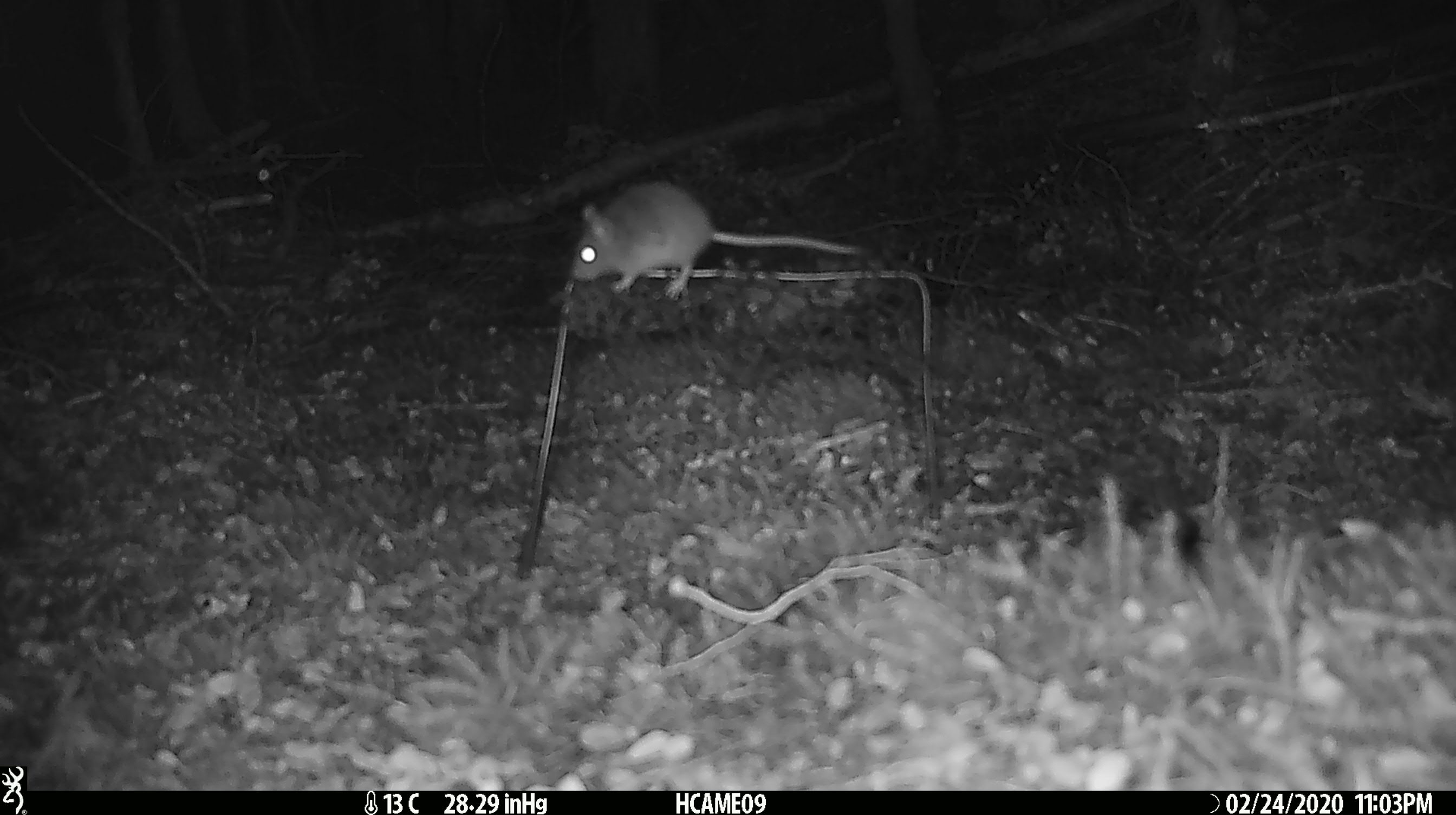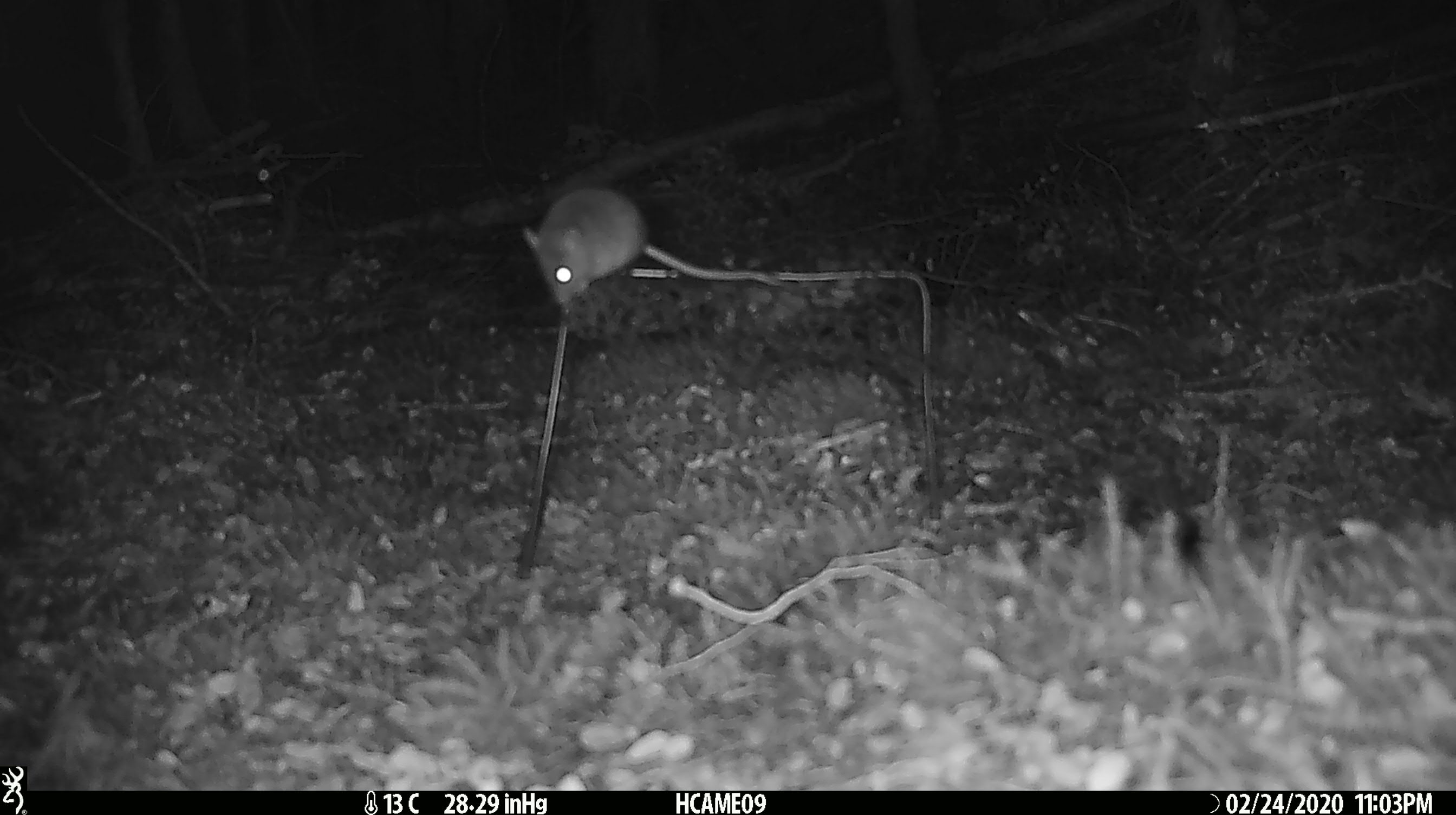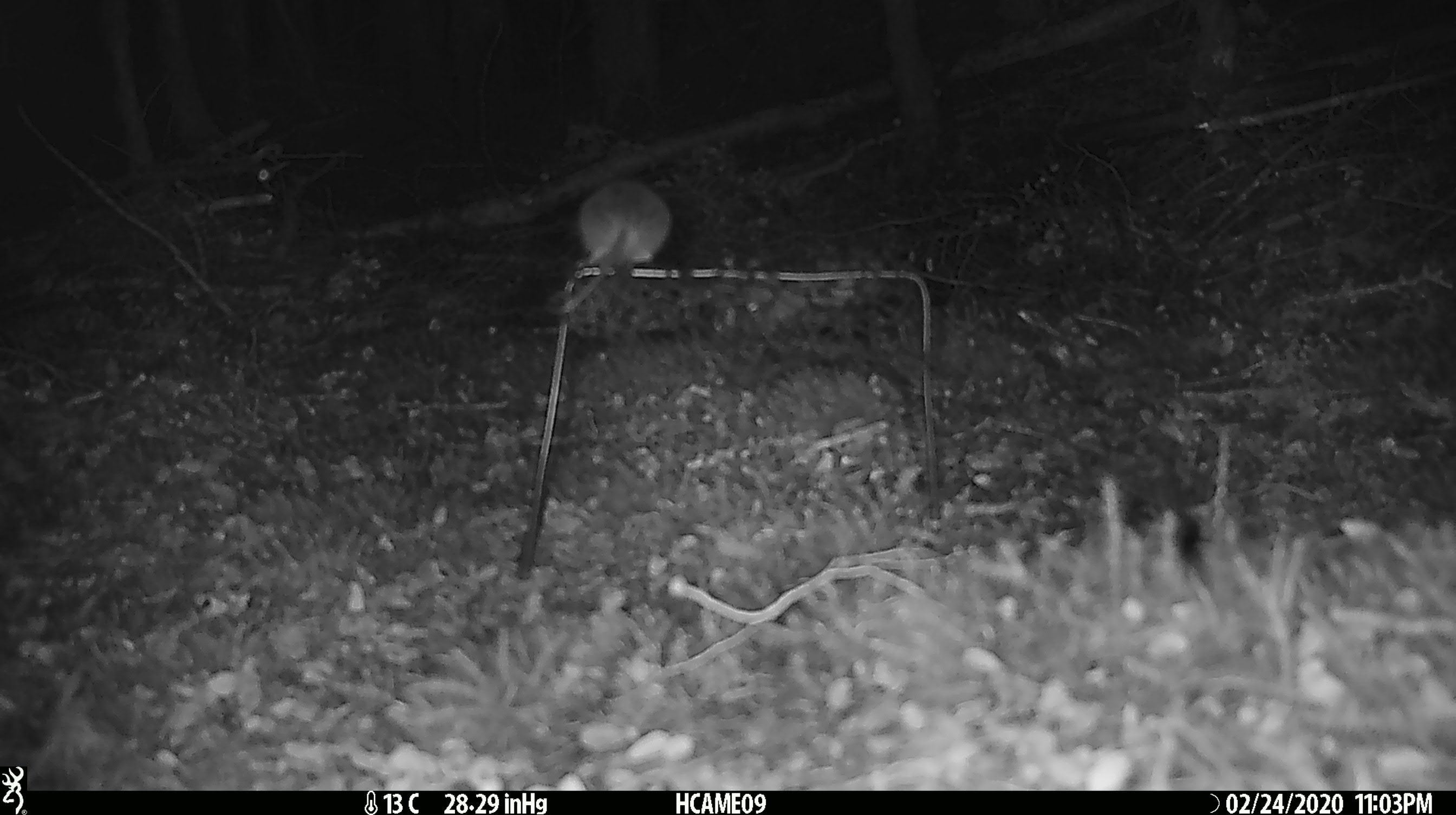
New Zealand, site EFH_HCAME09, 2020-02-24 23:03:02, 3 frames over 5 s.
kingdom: Animalia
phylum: Chordata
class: Mammalia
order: Rodentia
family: Muridae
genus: Mus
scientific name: Mus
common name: mouse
Mouse (Mus).